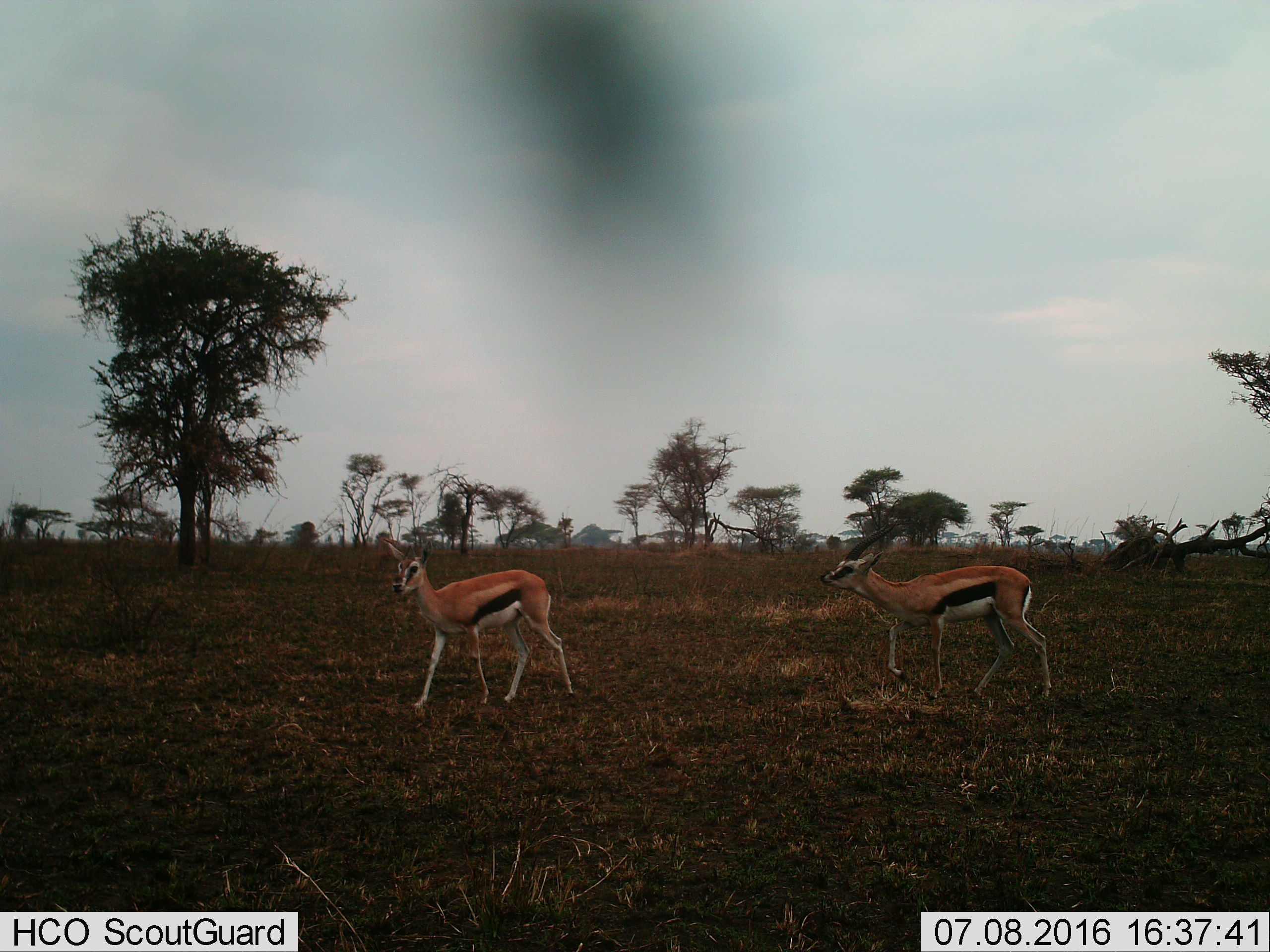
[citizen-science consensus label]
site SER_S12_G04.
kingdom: Animalia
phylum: Chordata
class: Mammalia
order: Artiodactyla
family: Bovidae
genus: Eudorcas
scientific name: Eudorcas thomsonii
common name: thomson's gazelle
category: gazellethomsons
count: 2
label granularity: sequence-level